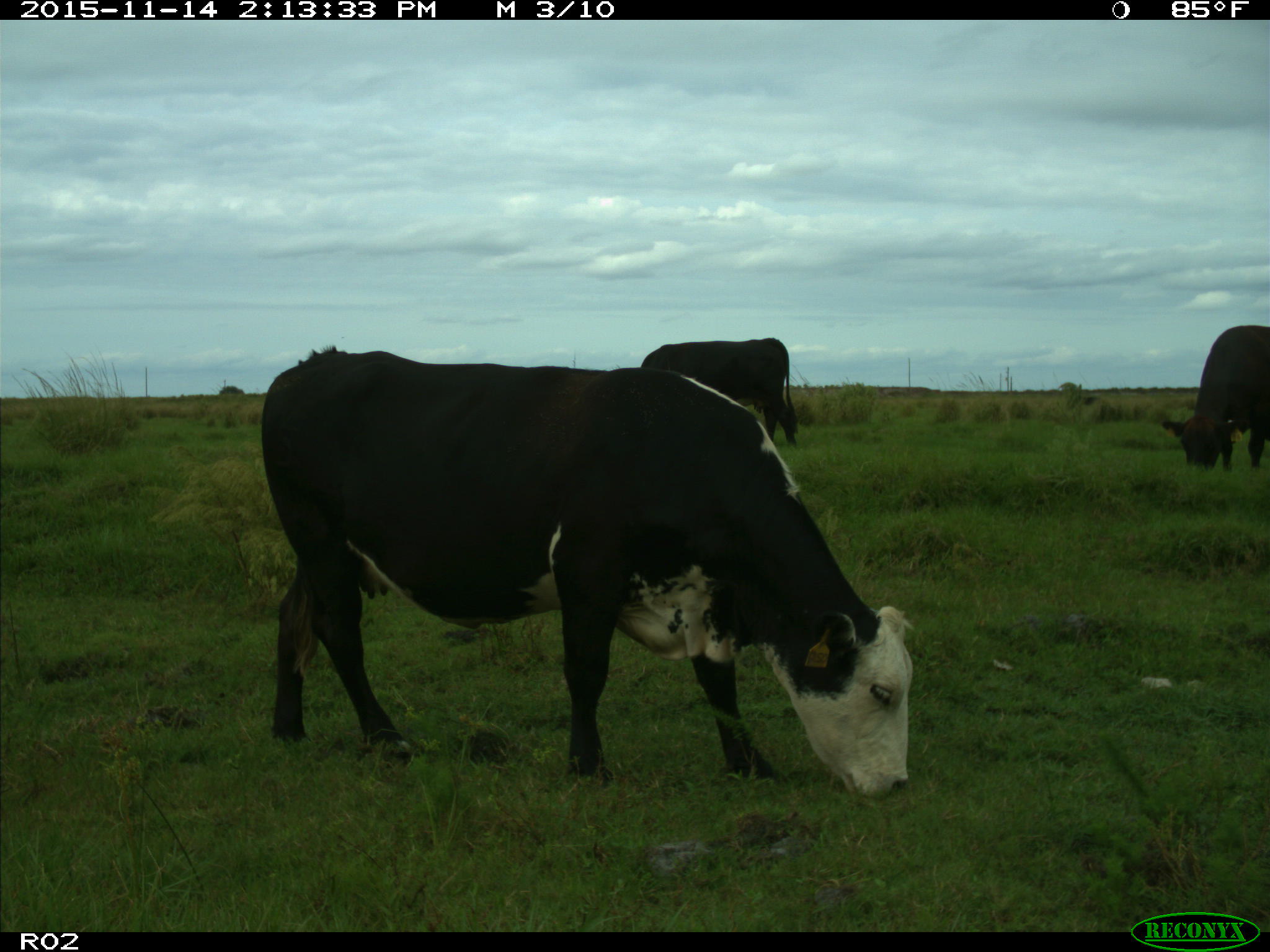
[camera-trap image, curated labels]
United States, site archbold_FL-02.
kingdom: Animalia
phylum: Chordata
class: Mammalia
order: Artiodactyla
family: Bovidae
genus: Bos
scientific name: Bos taurus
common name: domestic cow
Bos taurus (domestic cow).